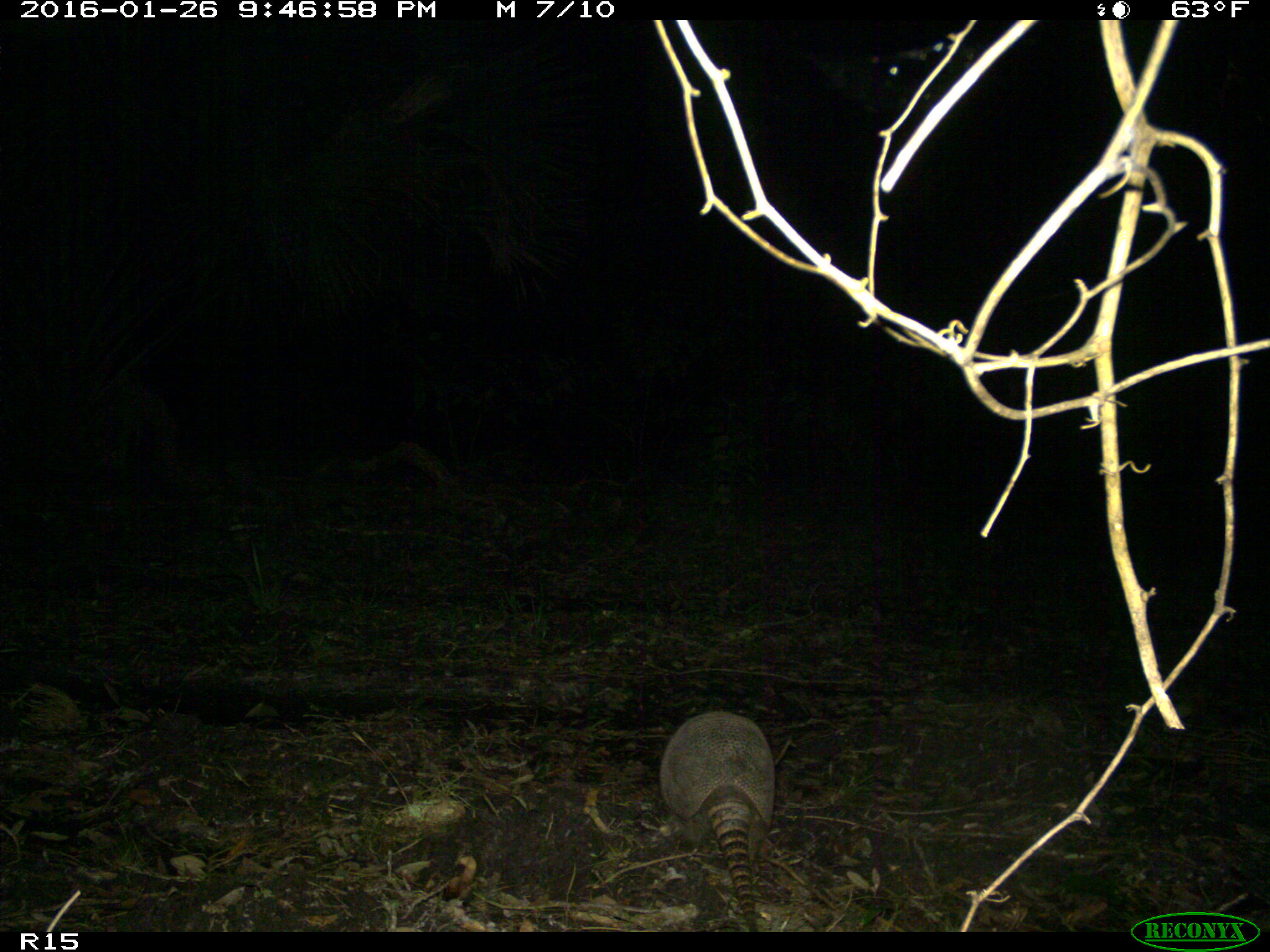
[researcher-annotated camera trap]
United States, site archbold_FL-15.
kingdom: Animalia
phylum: Chordata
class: Mammalia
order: Cingulata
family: Dasypodidae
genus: Dasypus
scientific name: Dasypus novemcinctus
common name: nine-banded armadillo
Dasypus novemcinctus (nine-banded armadillo).